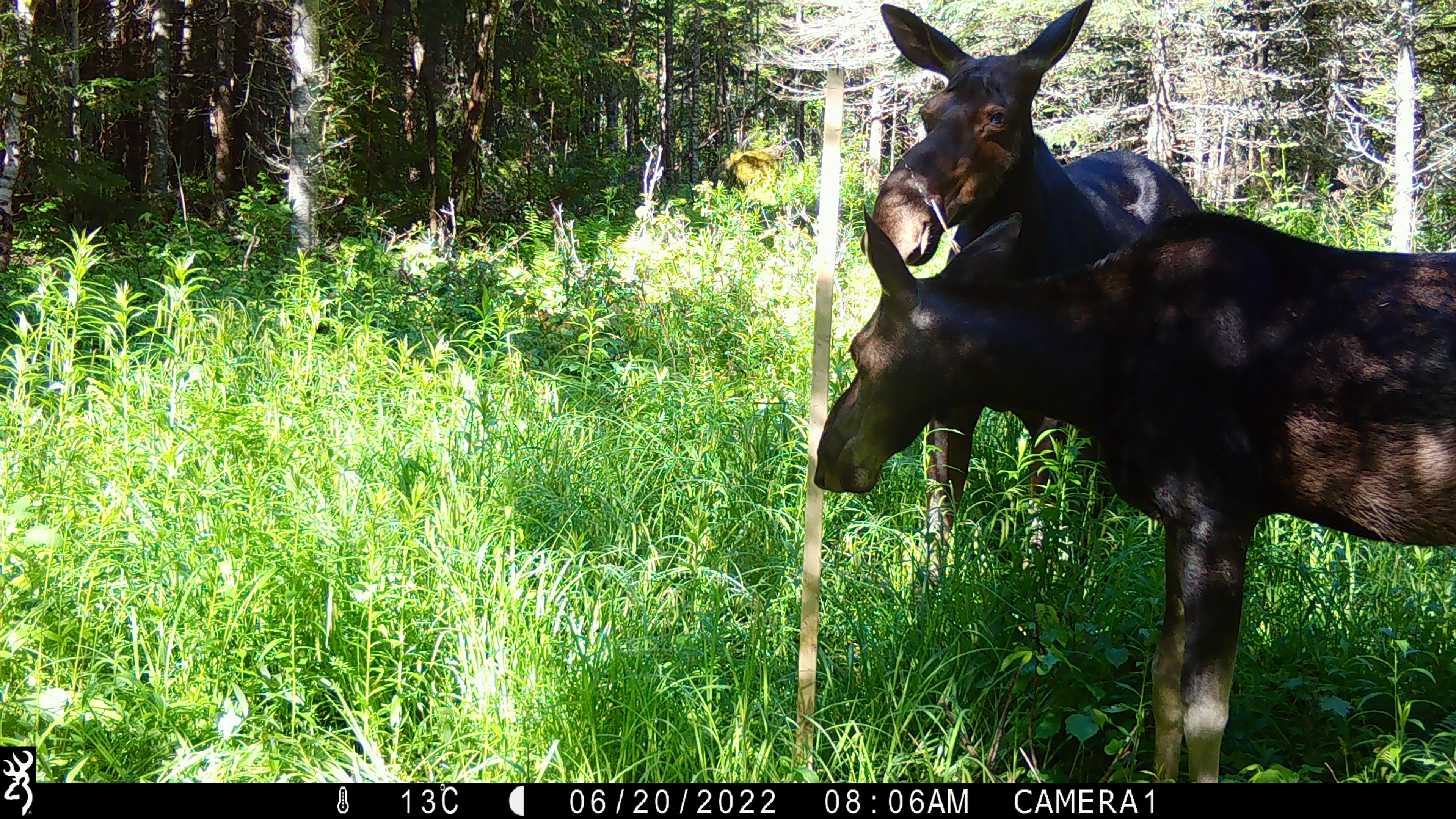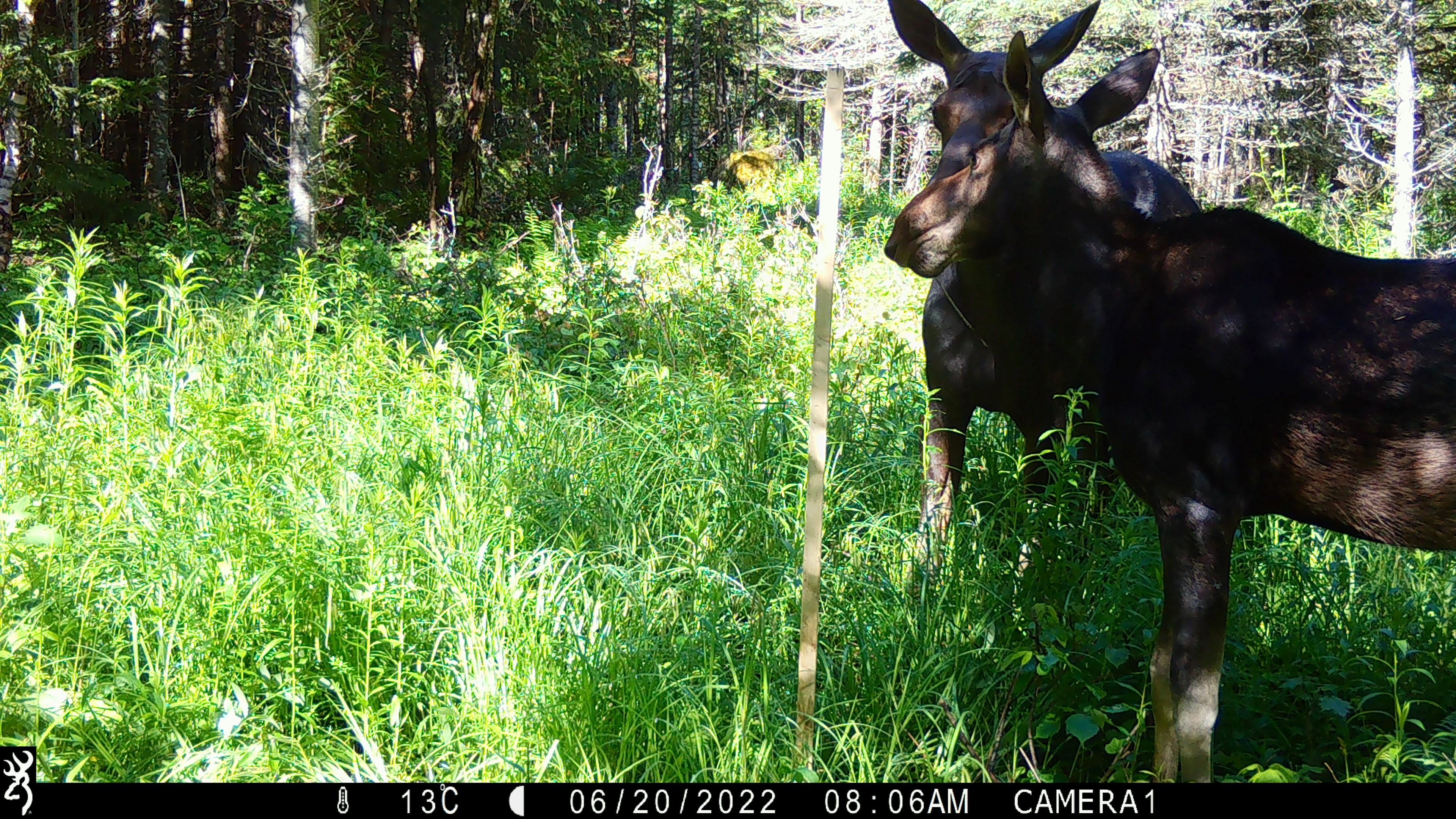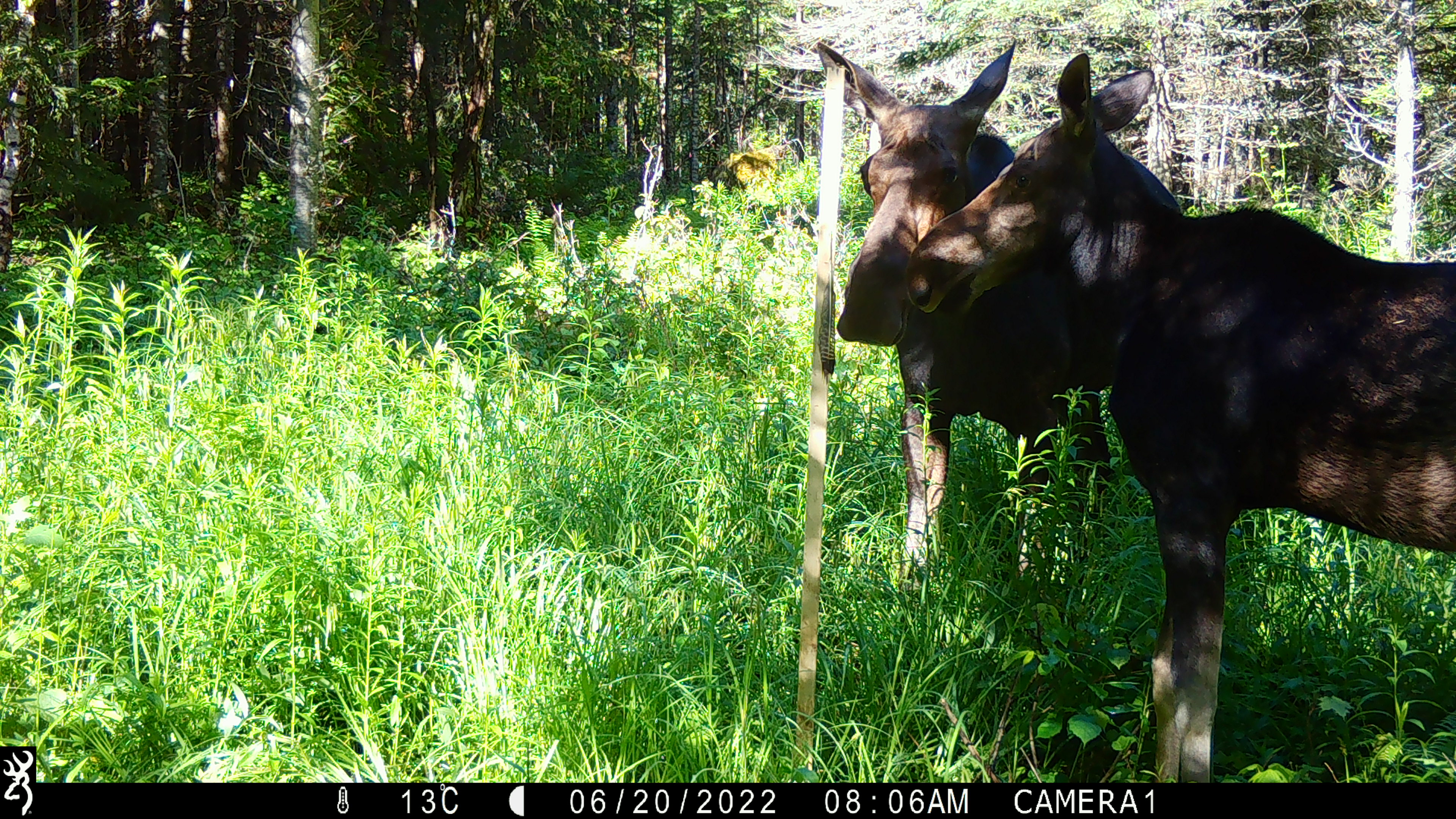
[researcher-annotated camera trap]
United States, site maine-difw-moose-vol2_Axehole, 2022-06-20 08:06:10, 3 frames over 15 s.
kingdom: Animalia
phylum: Chordata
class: Mammalia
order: Artiodactyla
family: Cervidae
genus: Alces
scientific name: Alces alces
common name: moose